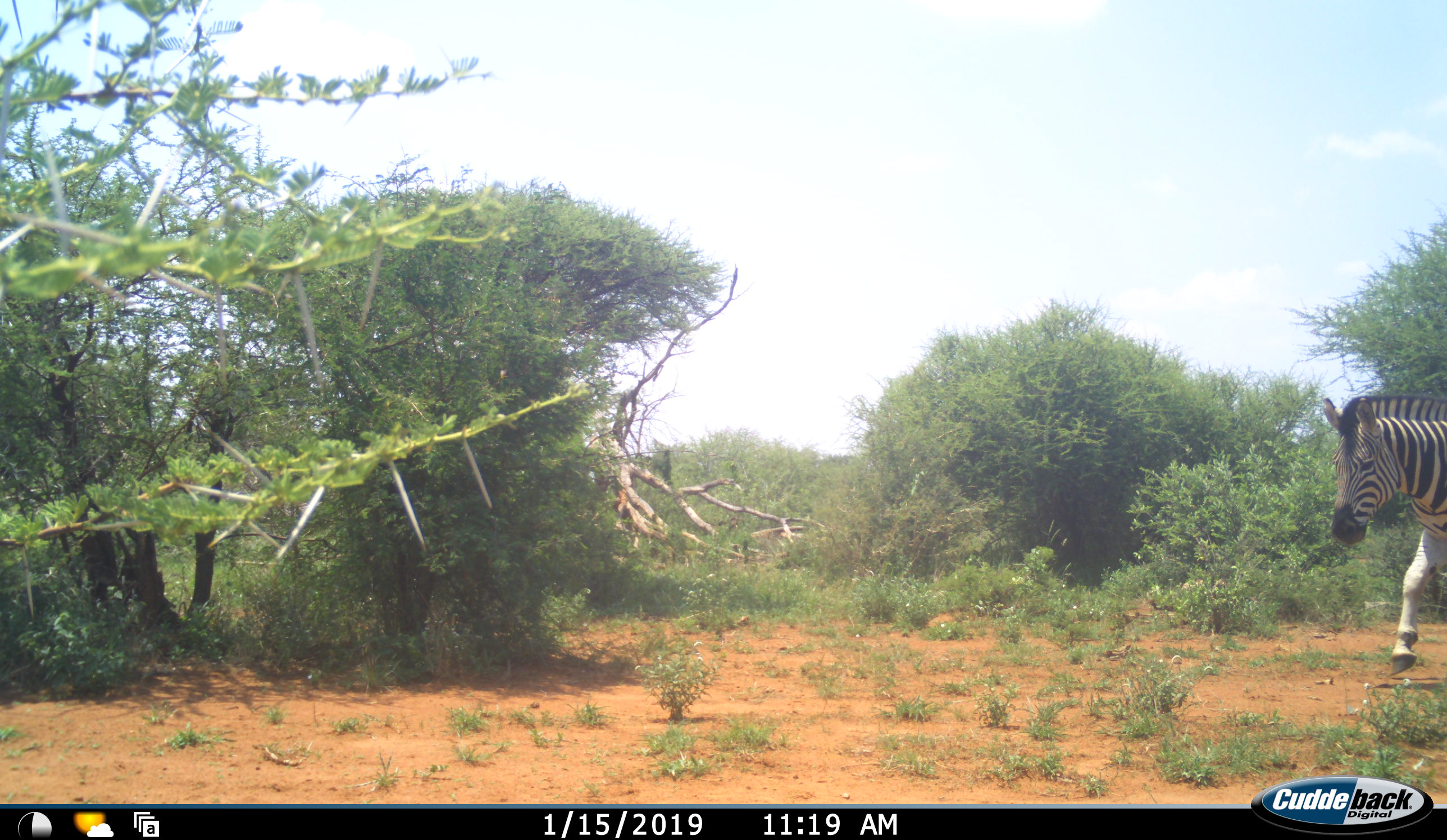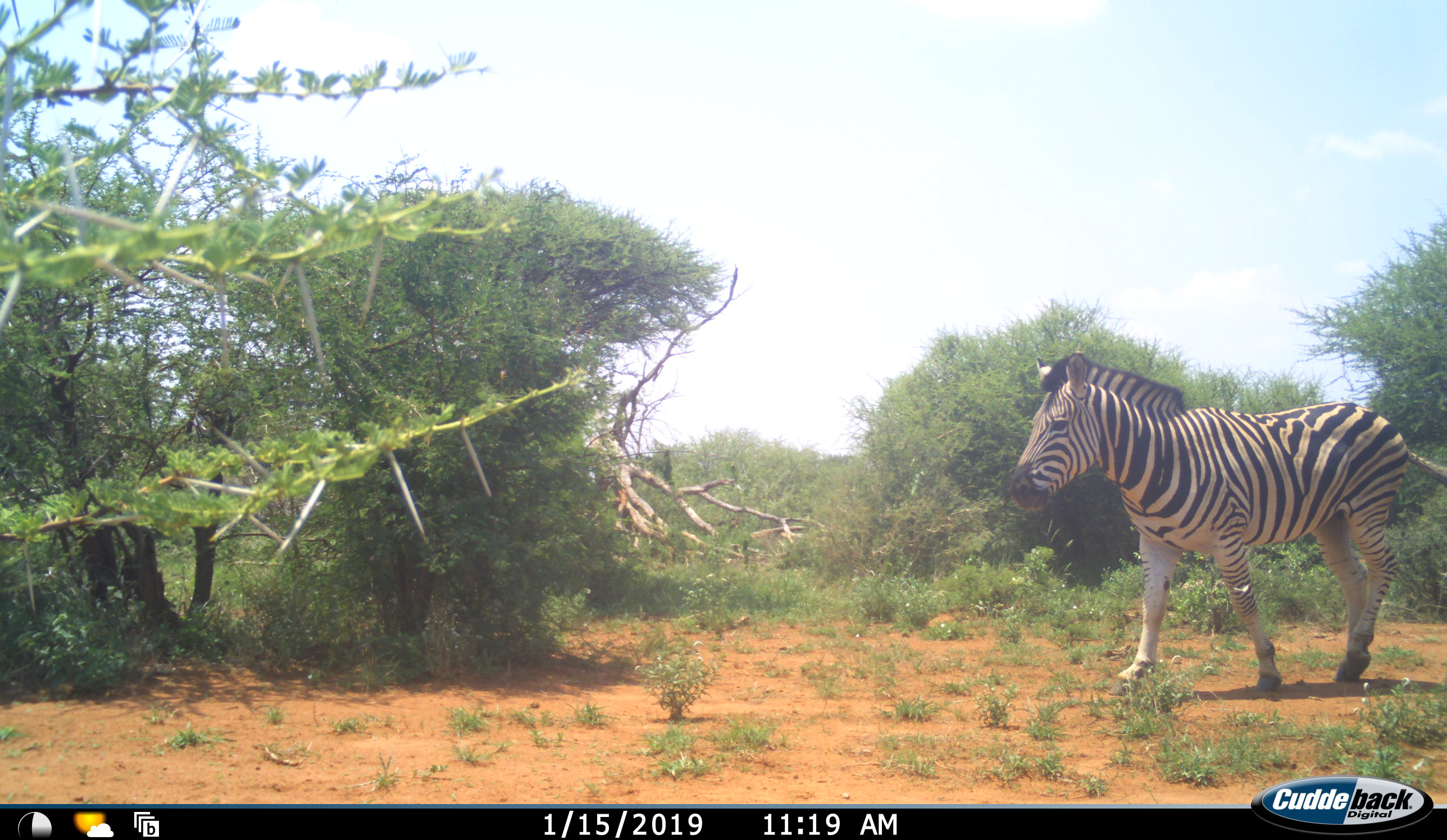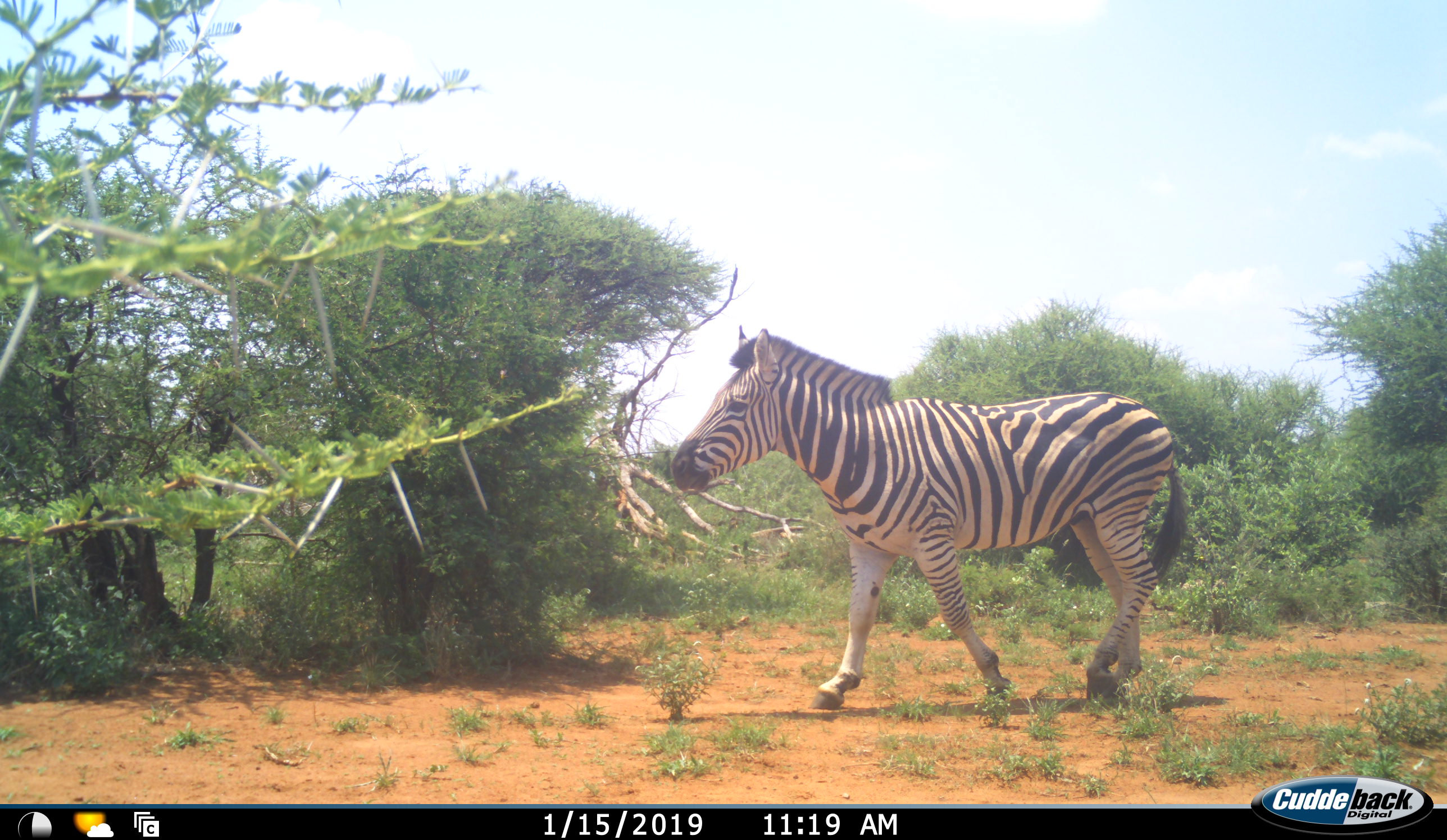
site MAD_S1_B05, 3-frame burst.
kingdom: Animalia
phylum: Chordata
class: Mammalia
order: Perissodactyla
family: Equidae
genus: Equus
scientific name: Equus quagga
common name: plains zebra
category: zebraplains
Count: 1.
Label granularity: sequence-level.